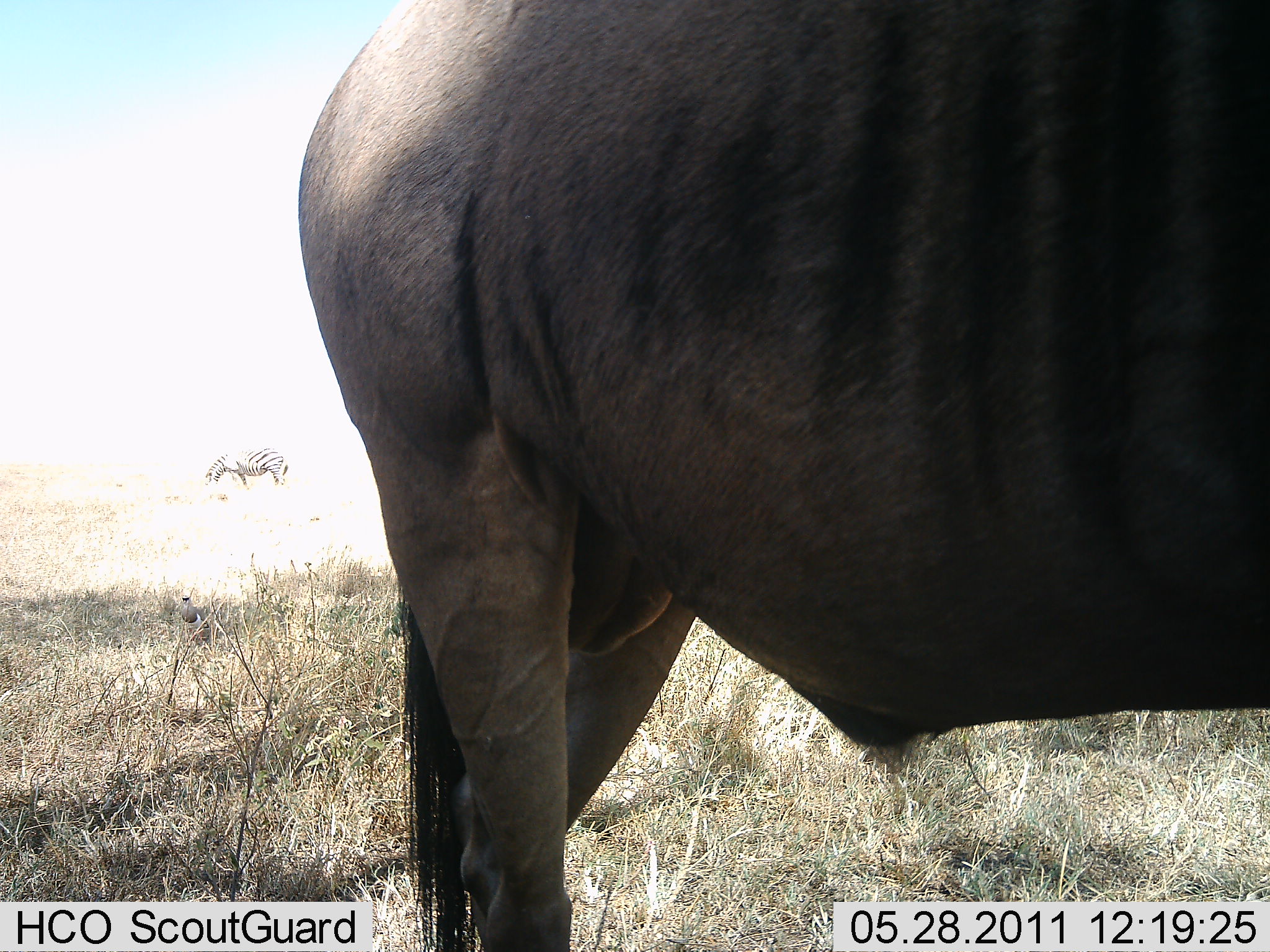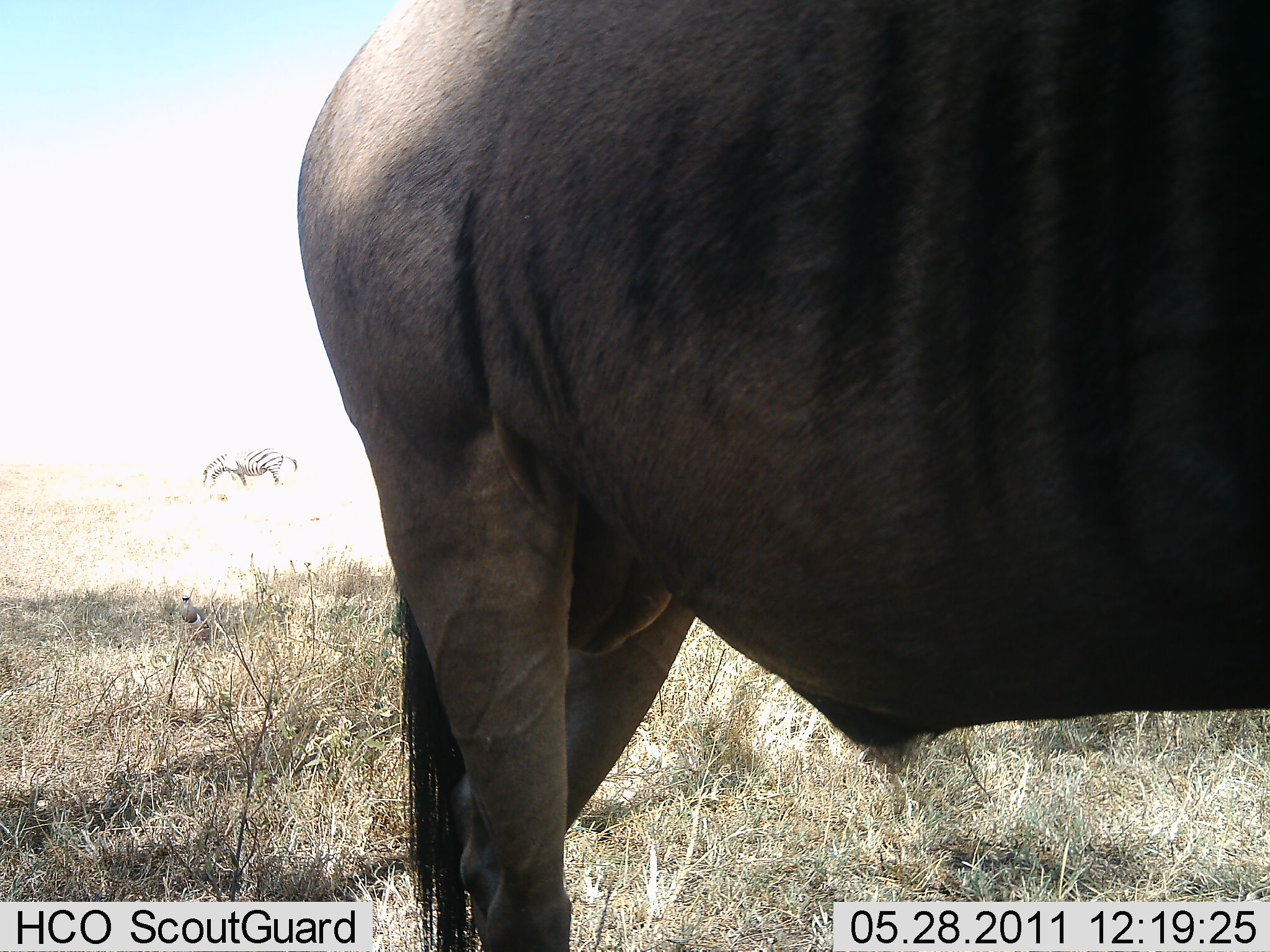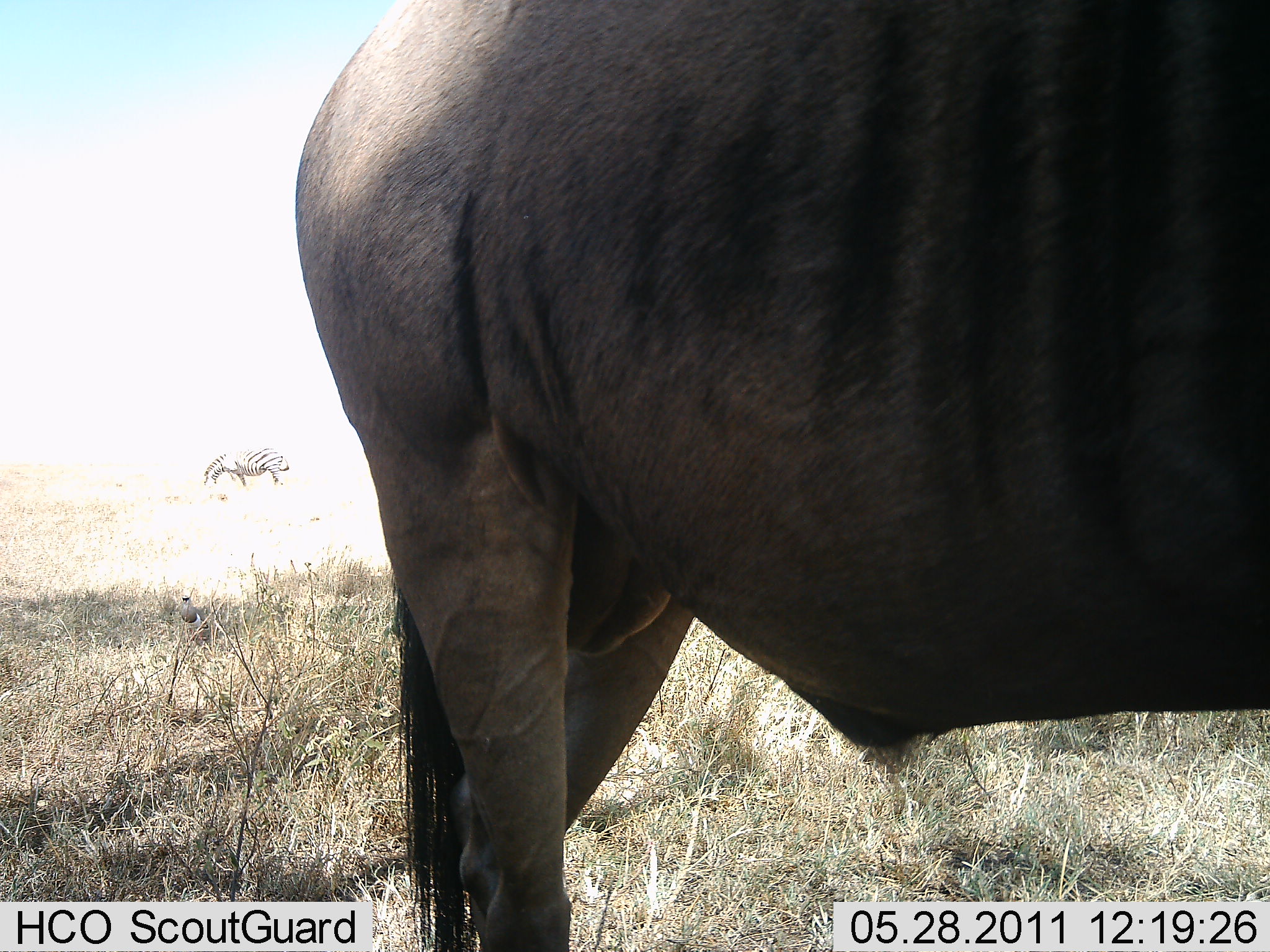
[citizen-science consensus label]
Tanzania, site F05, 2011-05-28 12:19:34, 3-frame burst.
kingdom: Animalia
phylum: Chordata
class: Mammalia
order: Artiodactyla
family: Bovidae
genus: Connochaetes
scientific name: Connochaetes taurinus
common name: blue wildebeest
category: wildebeest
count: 1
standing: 100%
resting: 0%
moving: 0%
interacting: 0%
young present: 0%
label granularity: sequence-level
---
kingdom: Animalia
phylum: Chordata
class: Mammalia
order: Perissodactyla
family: Equidae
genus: Equus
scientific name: Equus quagga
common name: plains zebra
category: zebra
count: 1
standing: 35%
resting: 0%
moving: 6%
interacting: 0%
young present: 0%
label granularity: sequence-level